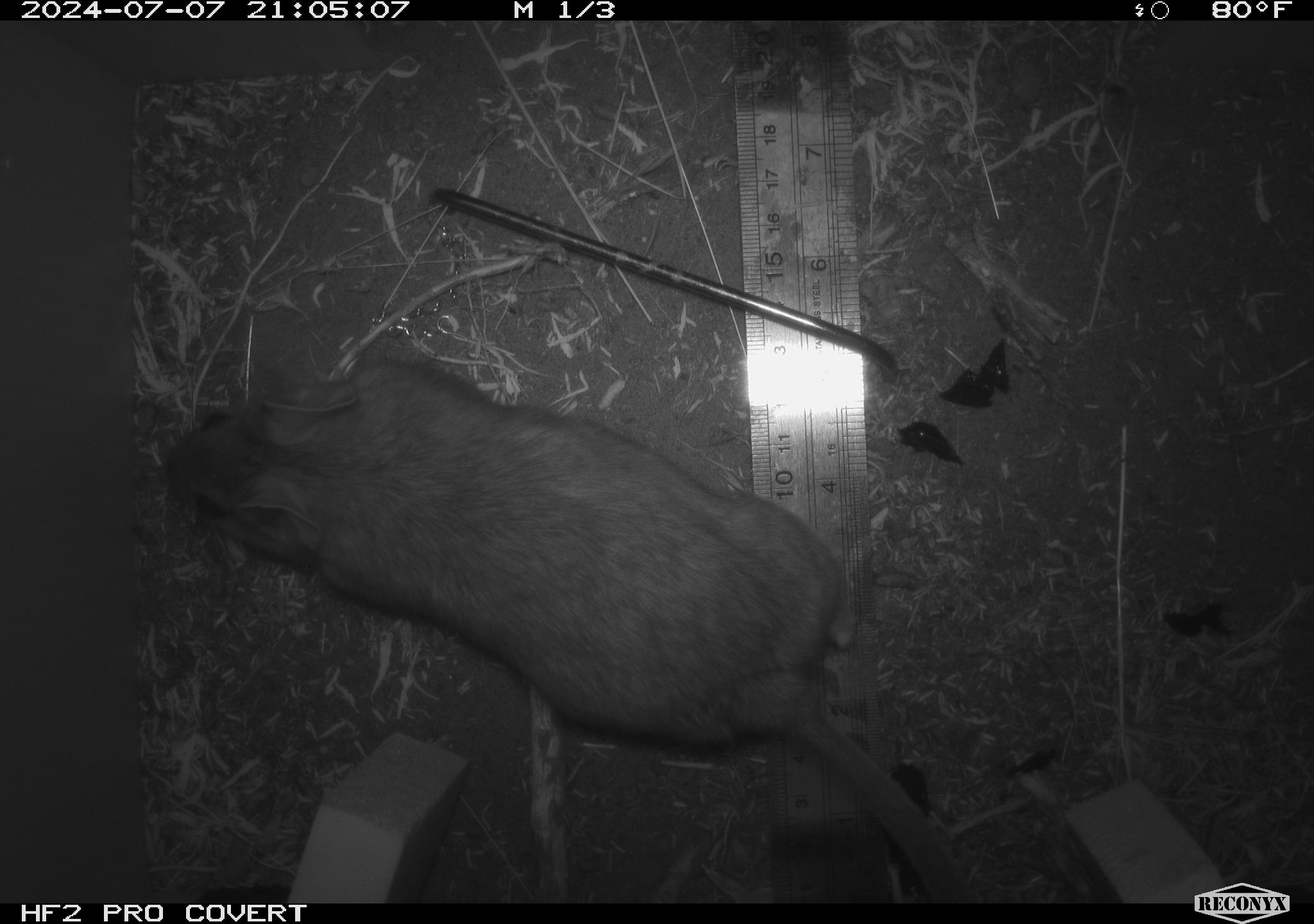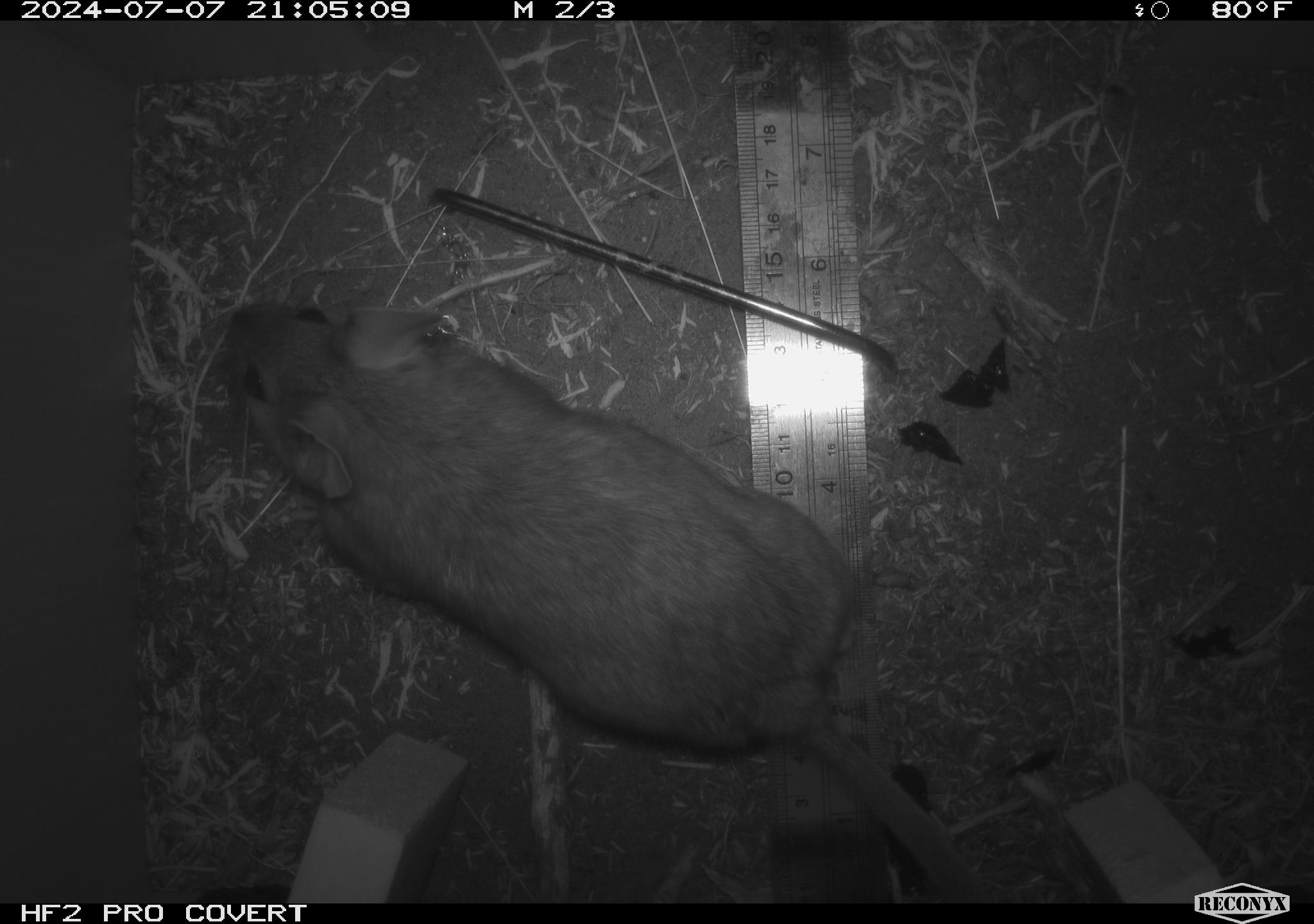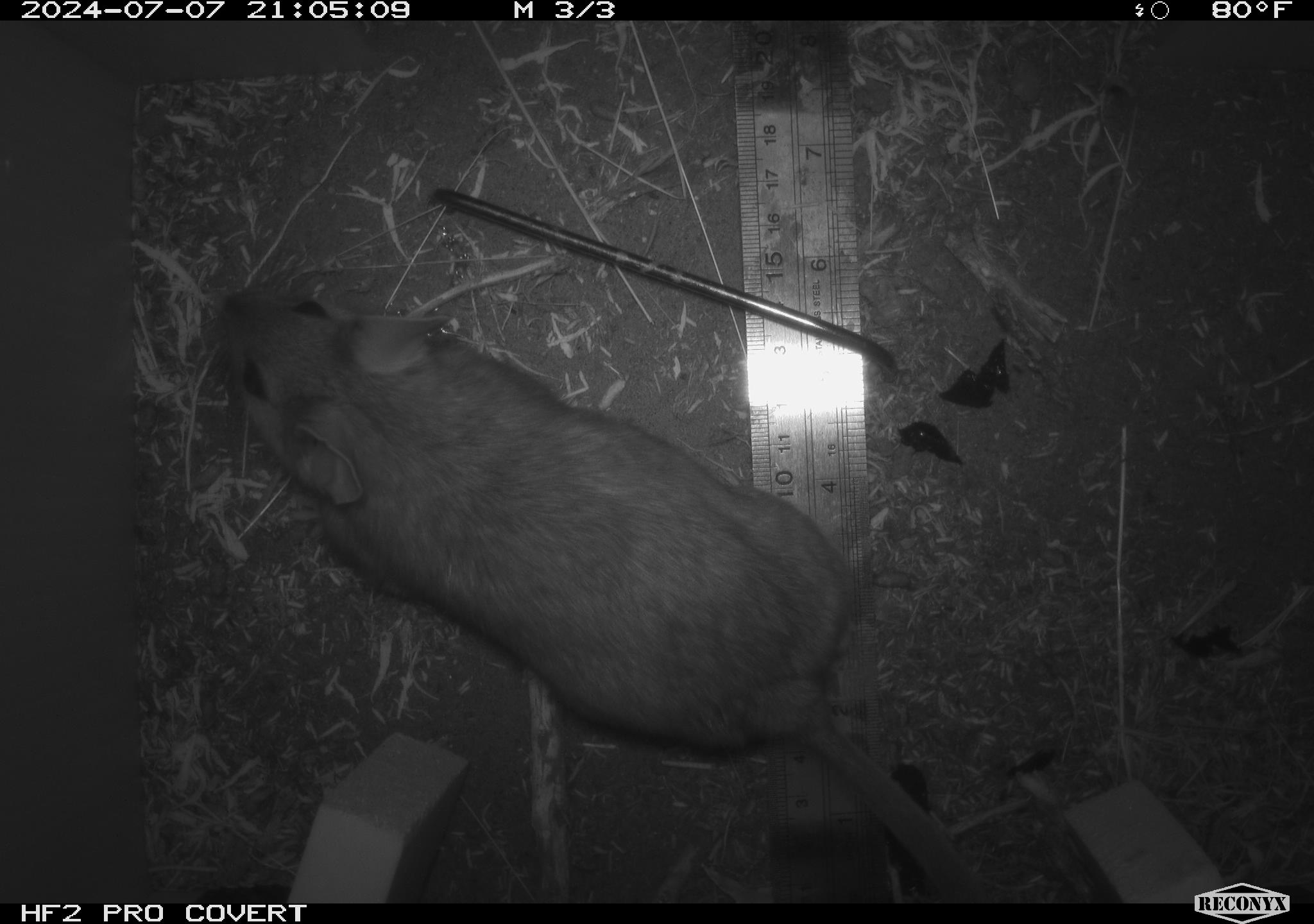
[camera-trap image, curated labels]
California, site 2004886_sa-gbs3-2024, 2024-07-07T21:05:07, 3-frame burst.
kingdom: Animalia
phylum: Chordata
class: Mammalia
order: Rodentia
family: Cricetidae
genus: Neotoma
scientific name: Neotoma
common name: pack rat or woodrat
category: neotoma species